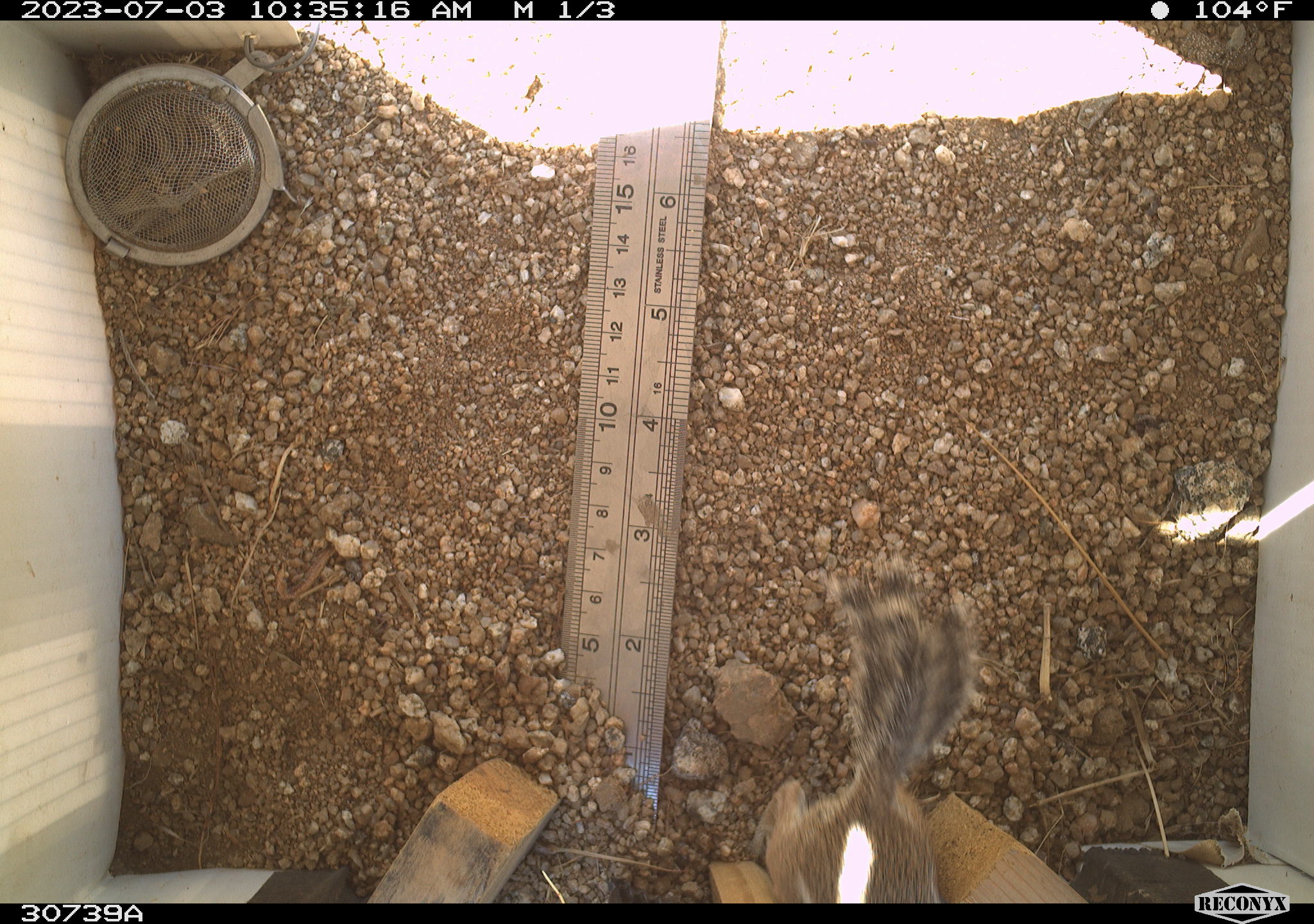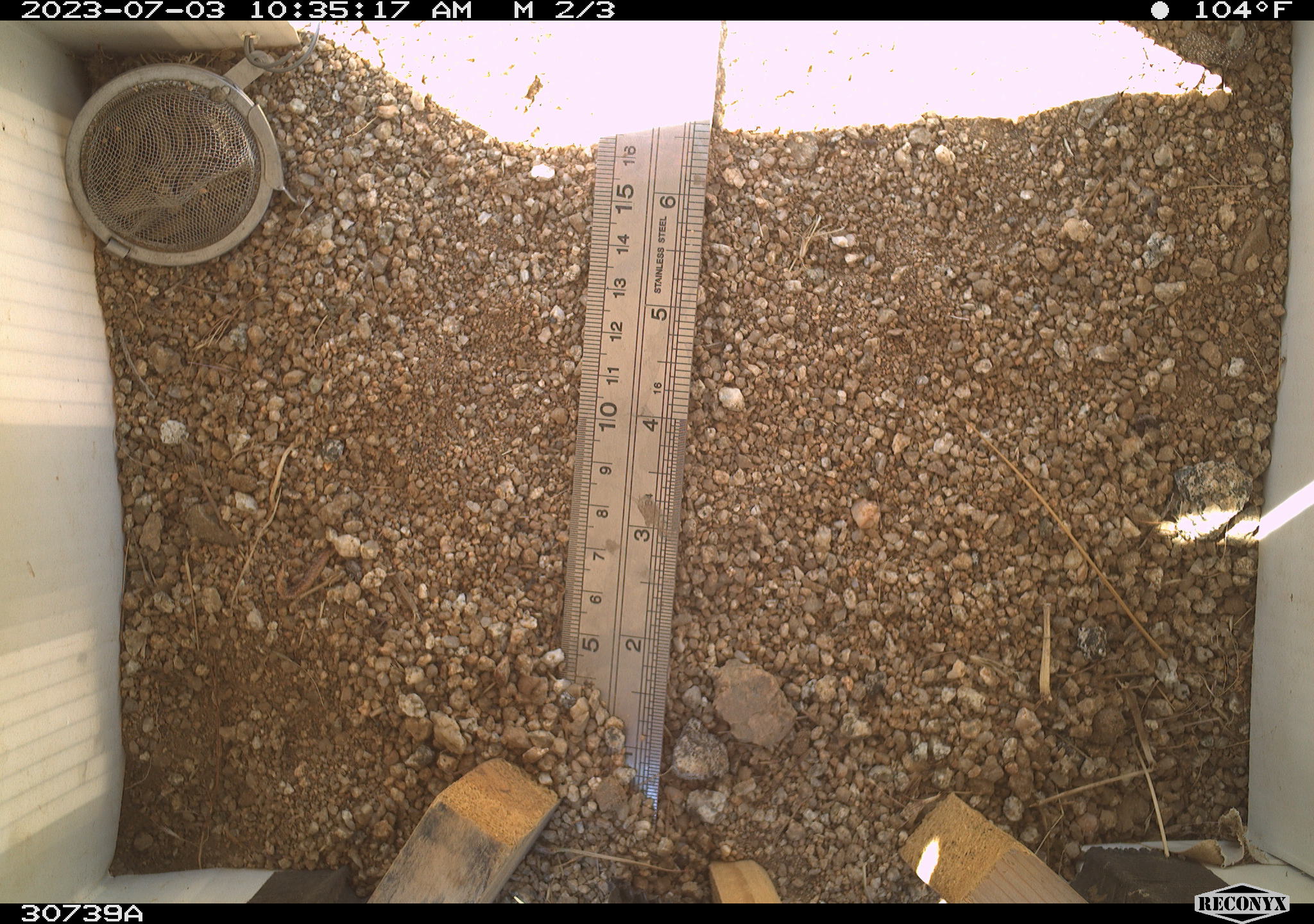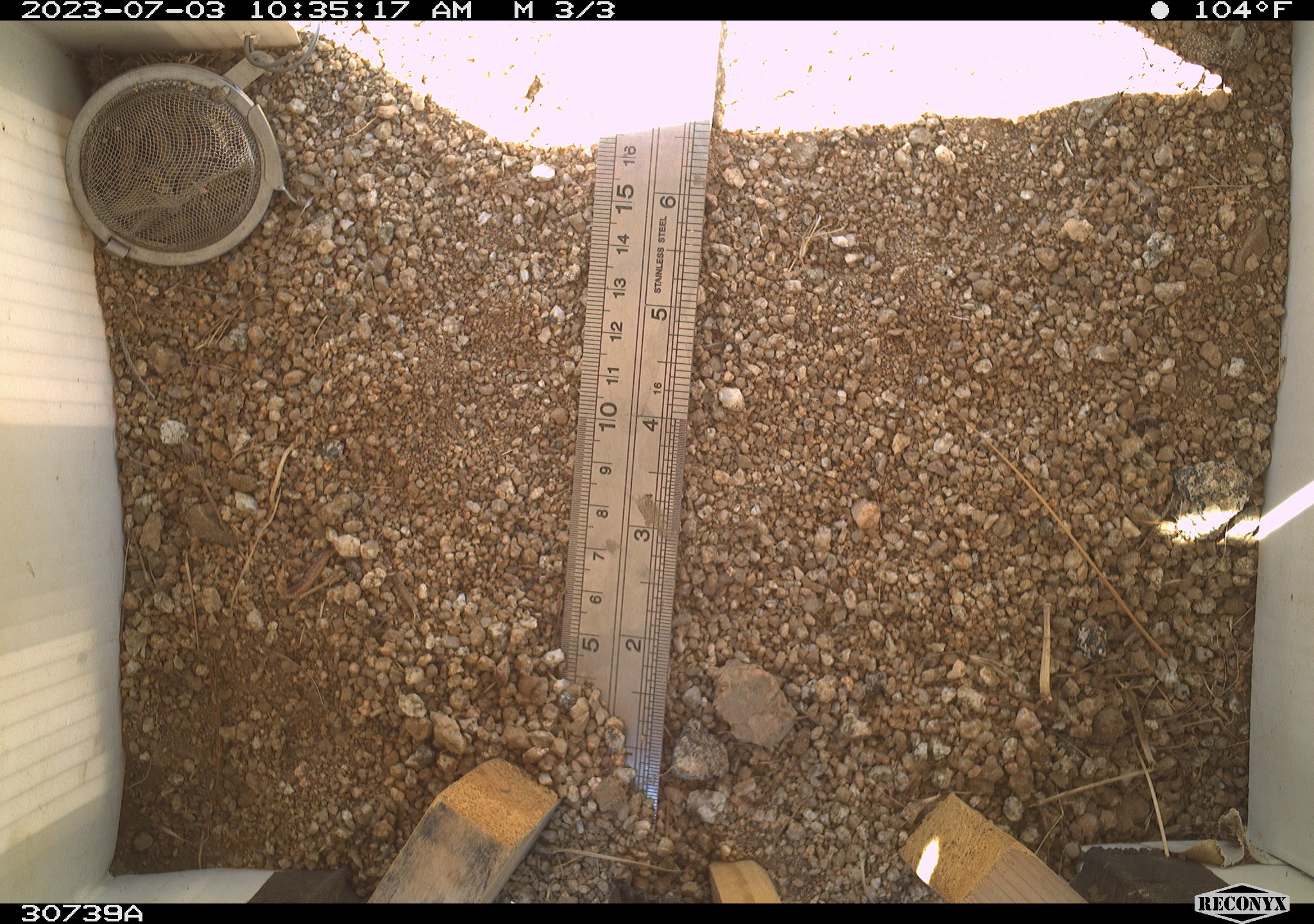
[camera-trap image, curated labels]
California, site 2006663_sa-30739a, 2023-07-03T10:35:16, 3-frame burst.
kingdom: Animalia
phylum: Chordata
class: Mammalia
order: Rodentia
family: Sciuridae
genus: Ammospermophilus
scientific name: Ammospermophilus leucurus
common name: white-tailed antelope squirrel